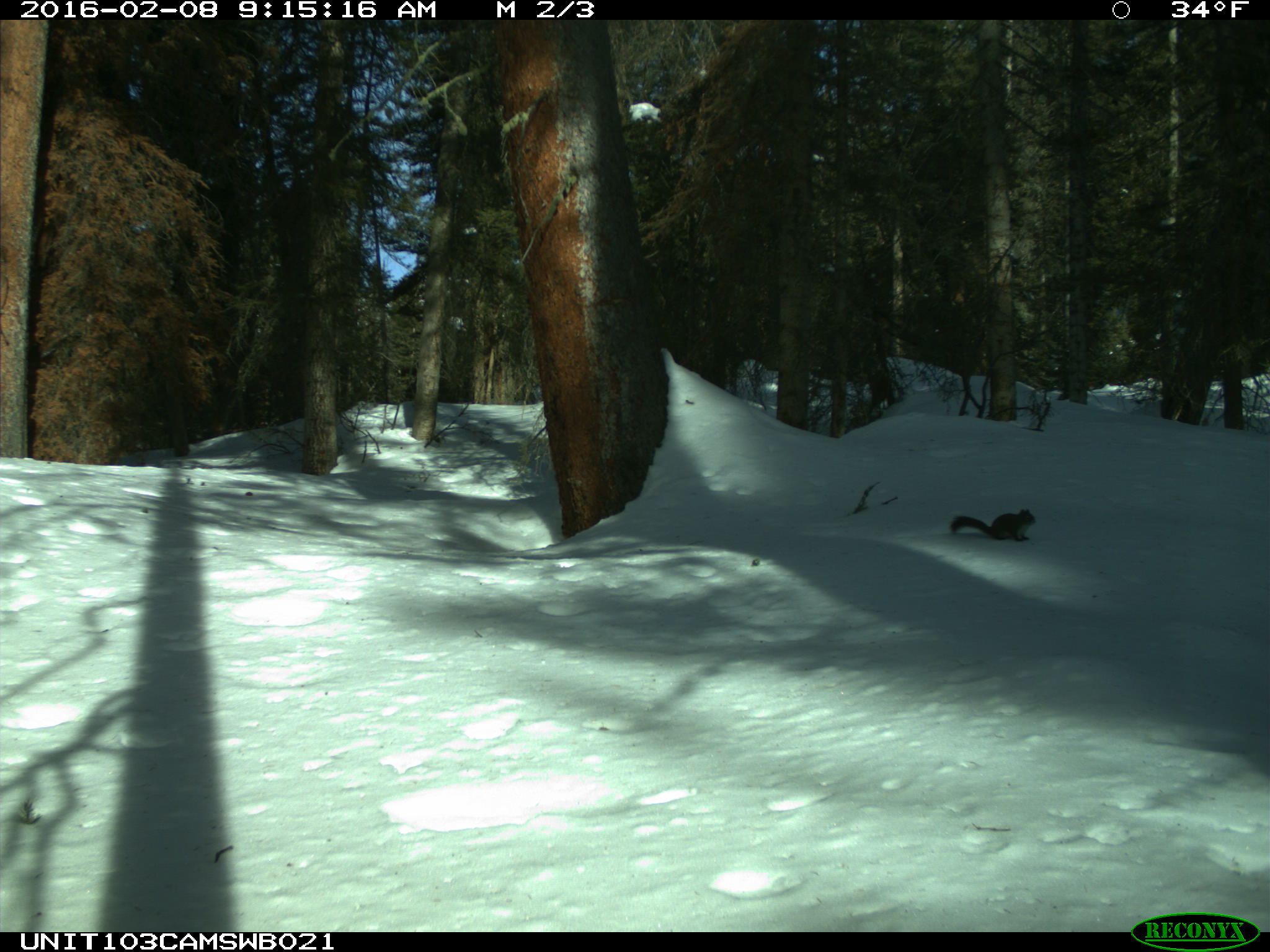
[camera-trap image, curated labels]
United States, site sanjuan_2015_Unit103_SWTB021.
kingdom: Animalia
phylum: Chordata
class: Mammalia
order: Rodentia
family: Sciuridae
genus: Tamiasciurus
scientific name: Tamiasciurus hudsonicus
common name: american red squirrel